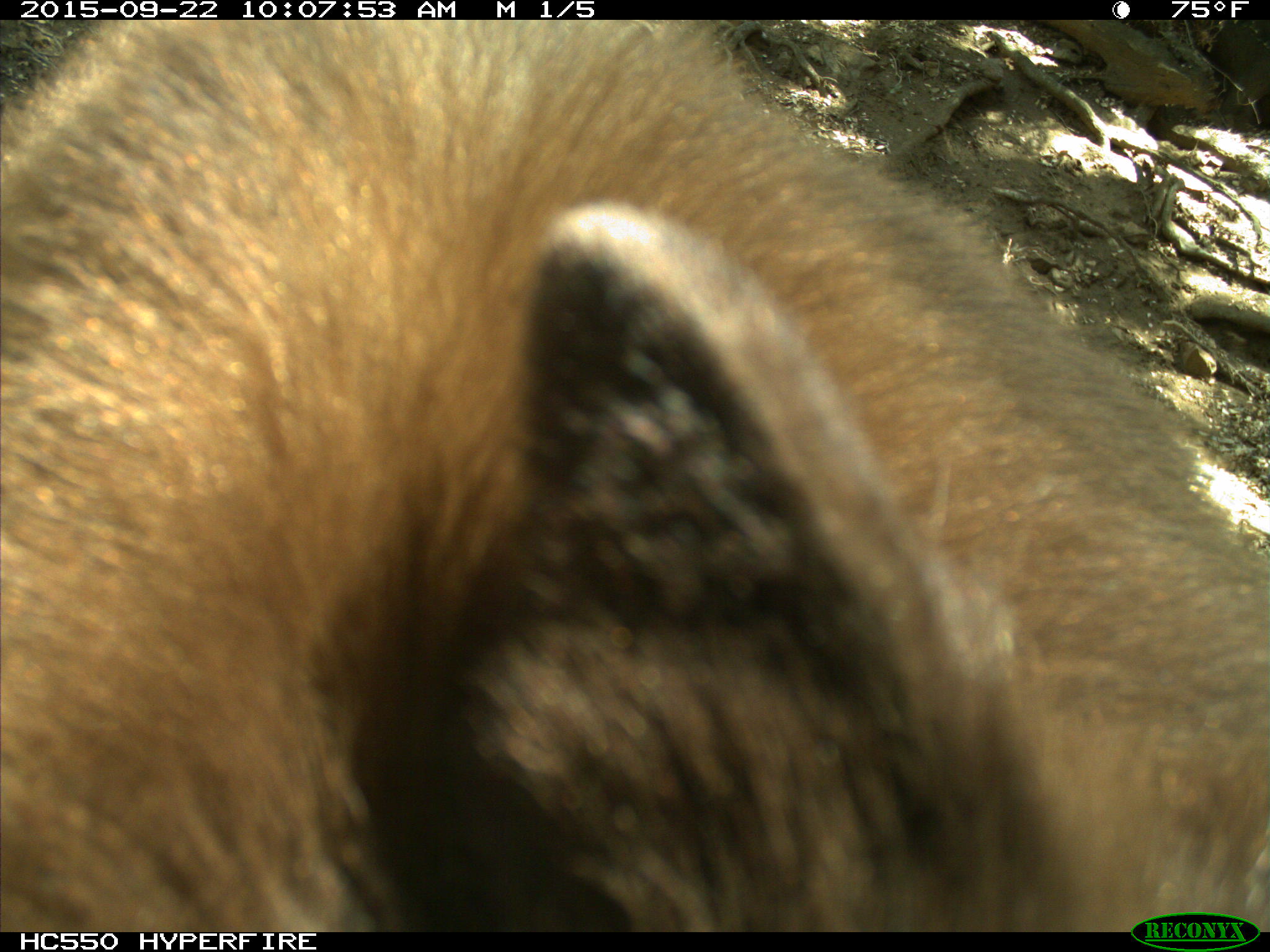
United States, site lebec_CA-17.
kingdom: Animalia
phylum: Chordata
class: Mammalia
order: Carnivora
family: Ursidae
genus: Ursus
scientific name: Ursus americanus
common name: american black bear